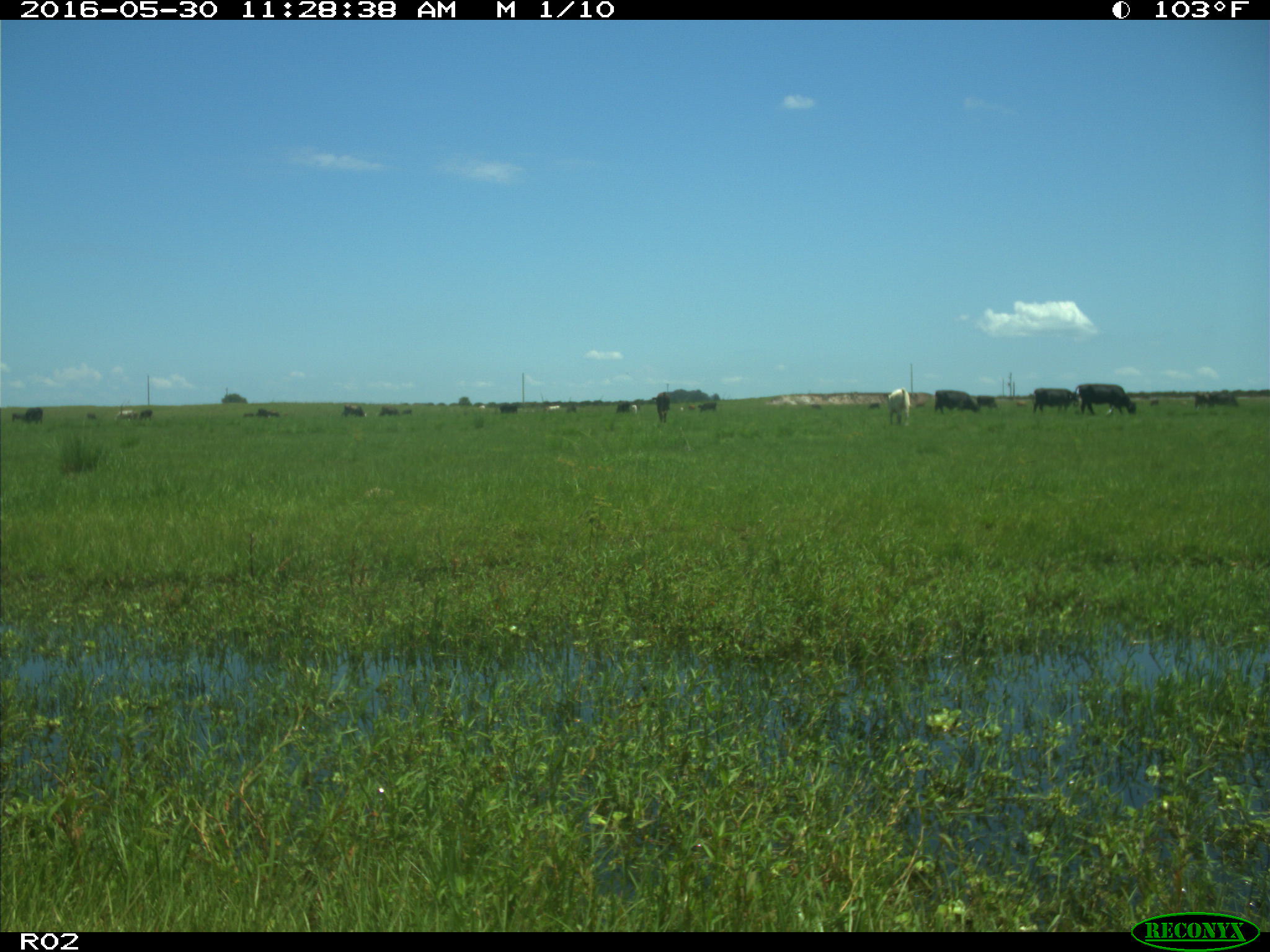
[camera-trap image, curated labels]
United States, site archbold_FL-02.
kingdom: Animalia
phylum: Chordata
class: Mammalia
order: Artiodactyla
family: Bovidae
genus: Bos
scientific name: Bos taurus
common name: domestic cow